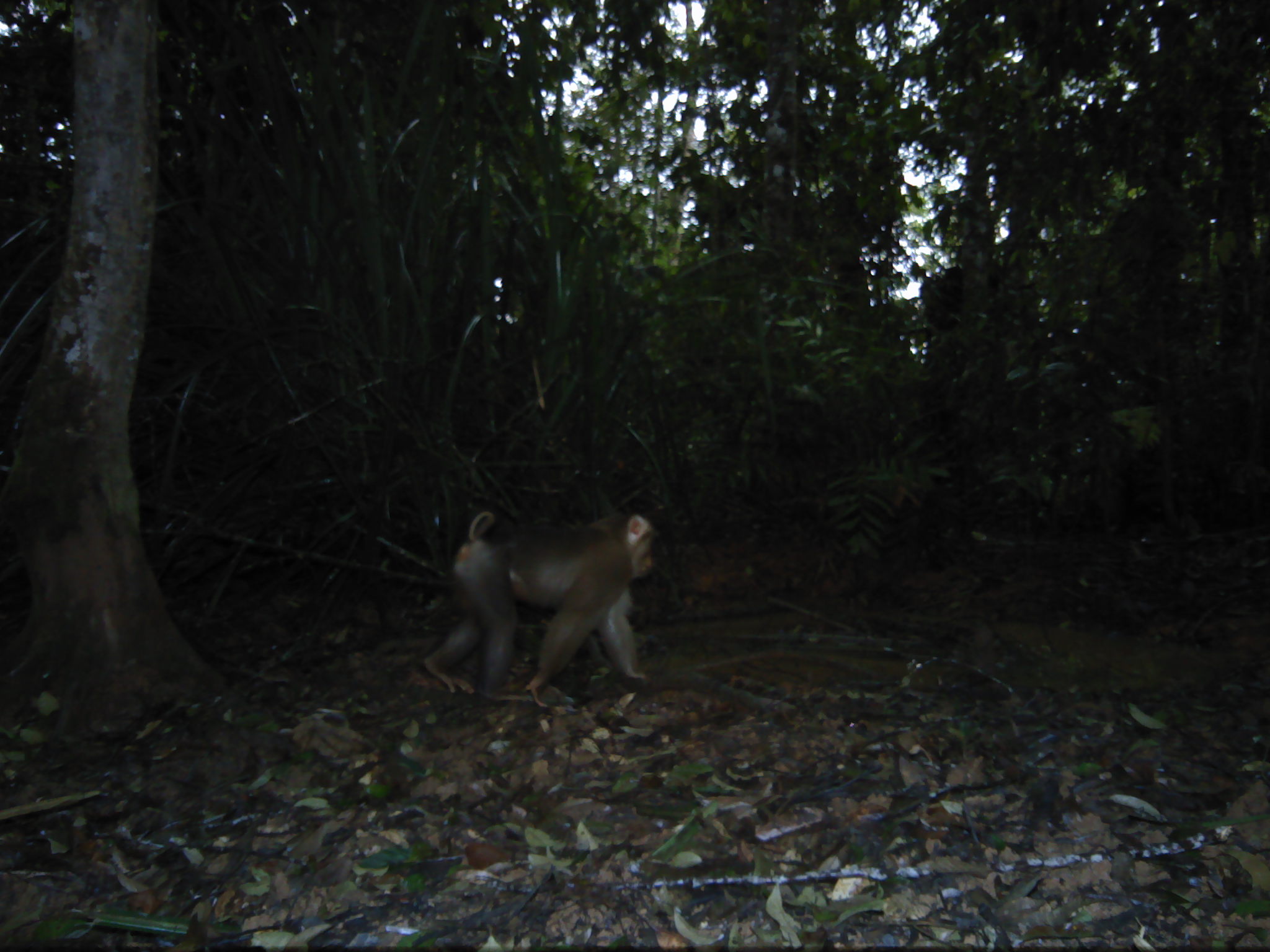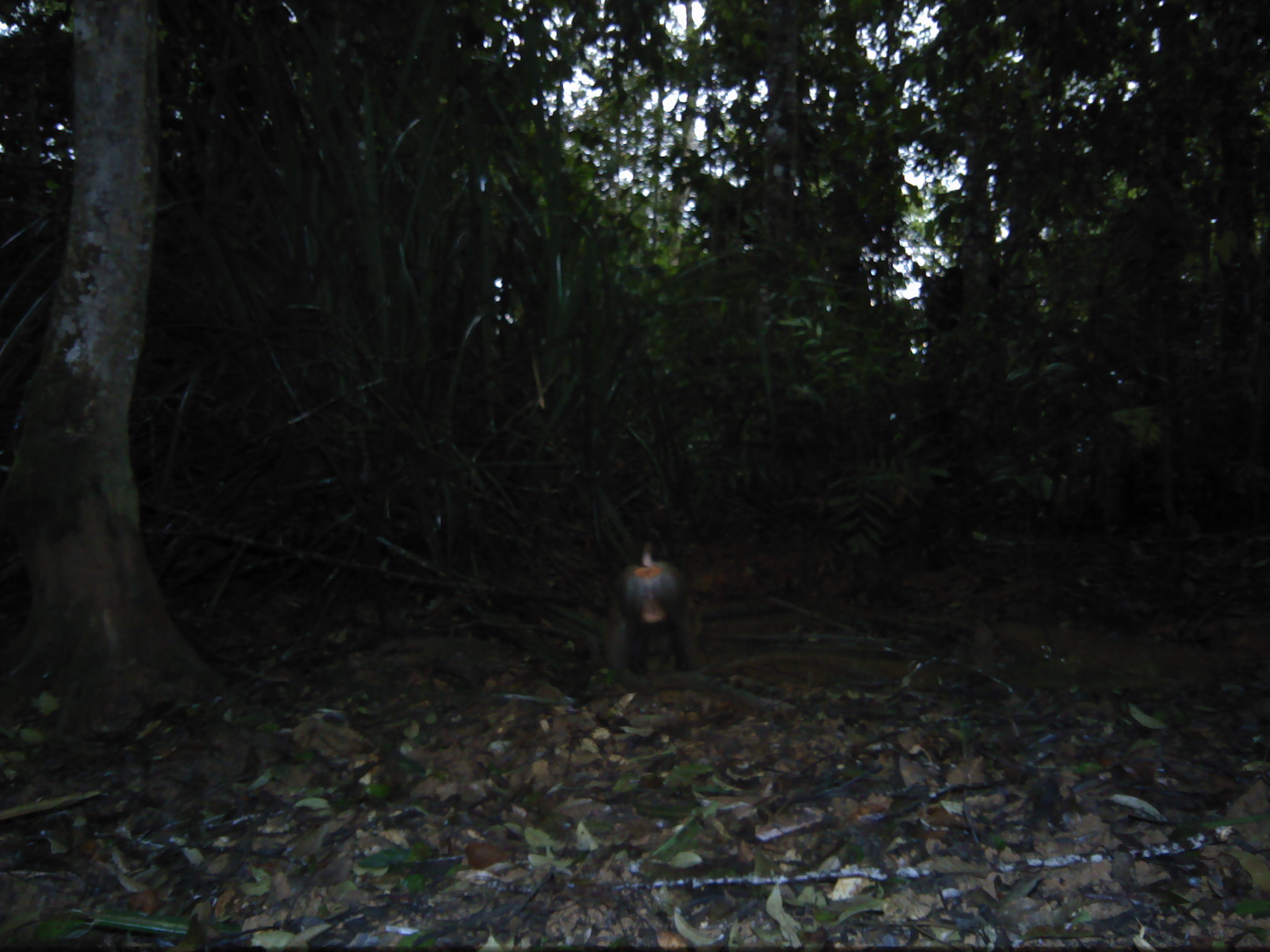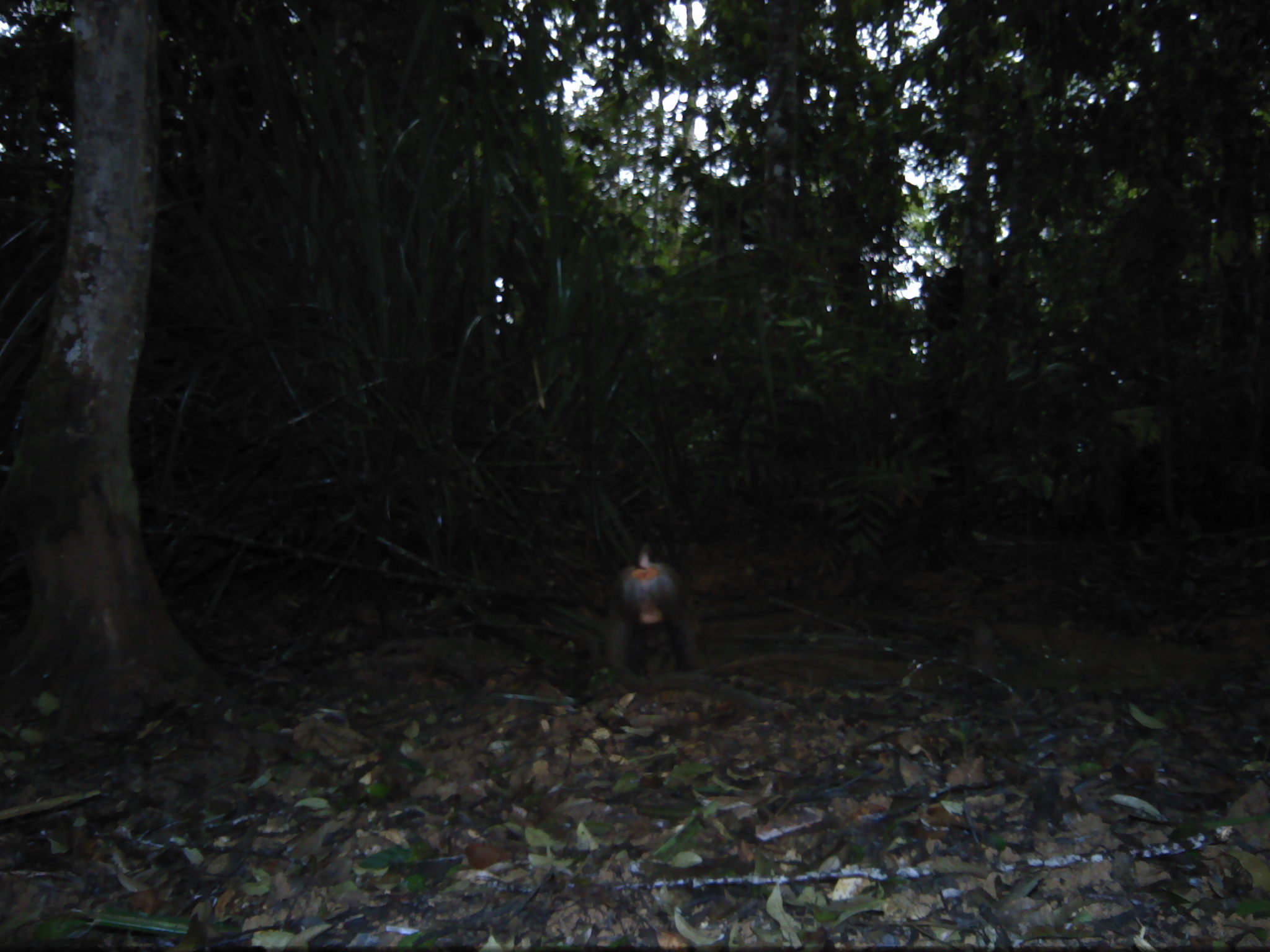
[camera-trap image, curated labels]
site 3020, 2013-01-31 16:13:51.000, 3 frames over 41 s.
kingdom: Animalia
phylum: Chordata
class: Mammalia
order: Primates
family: Cercopithecidae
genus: Macaca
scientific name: Macaca nemestrina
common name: southern pig-tailed macaque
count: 1